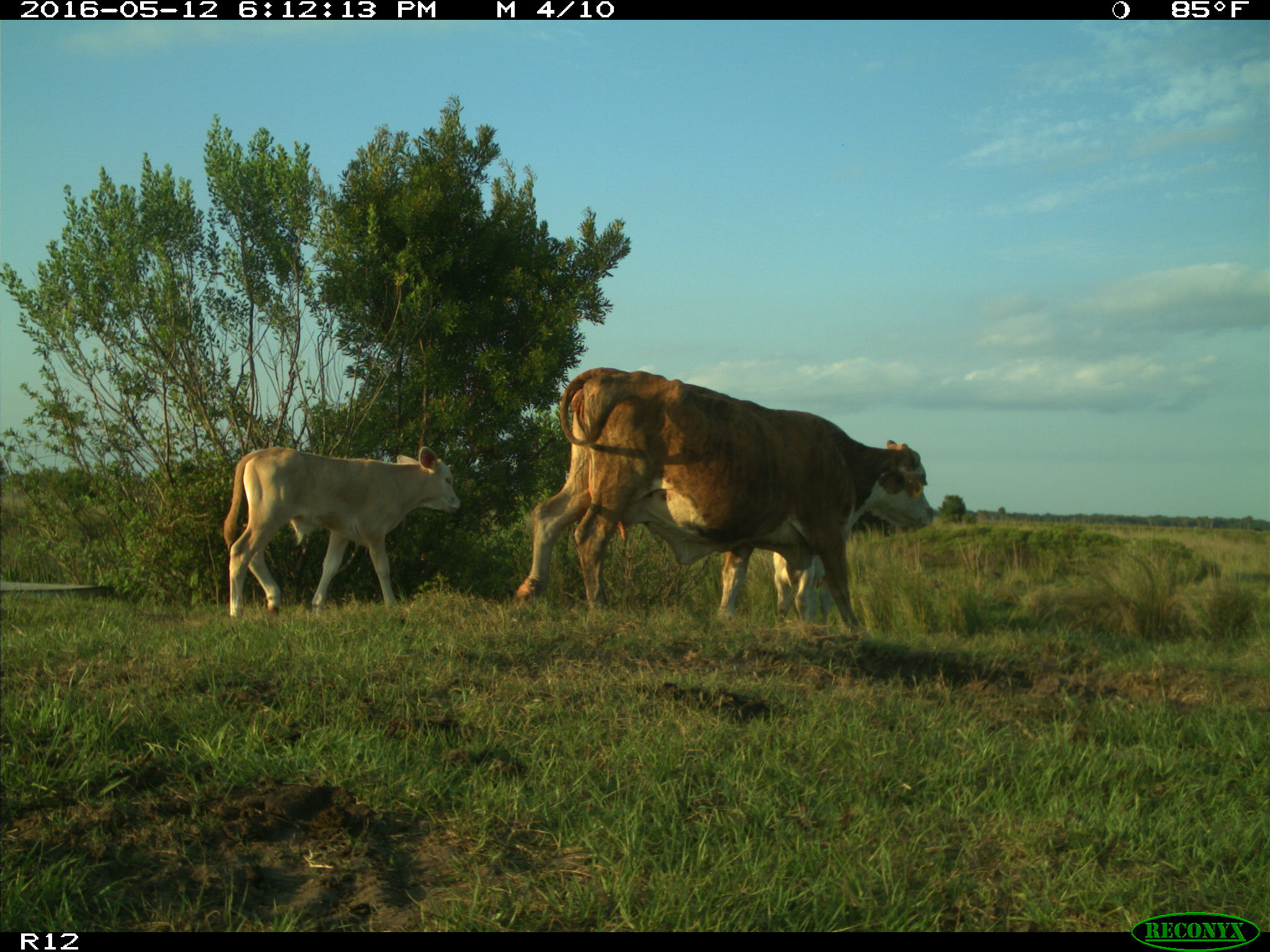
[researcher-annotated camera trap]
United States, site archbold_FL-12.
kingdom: Animalia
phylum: Chordata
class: Mammalia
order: Artiodactyla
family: Bovidae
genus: Bos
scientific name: Bos taurus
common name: domestic cow